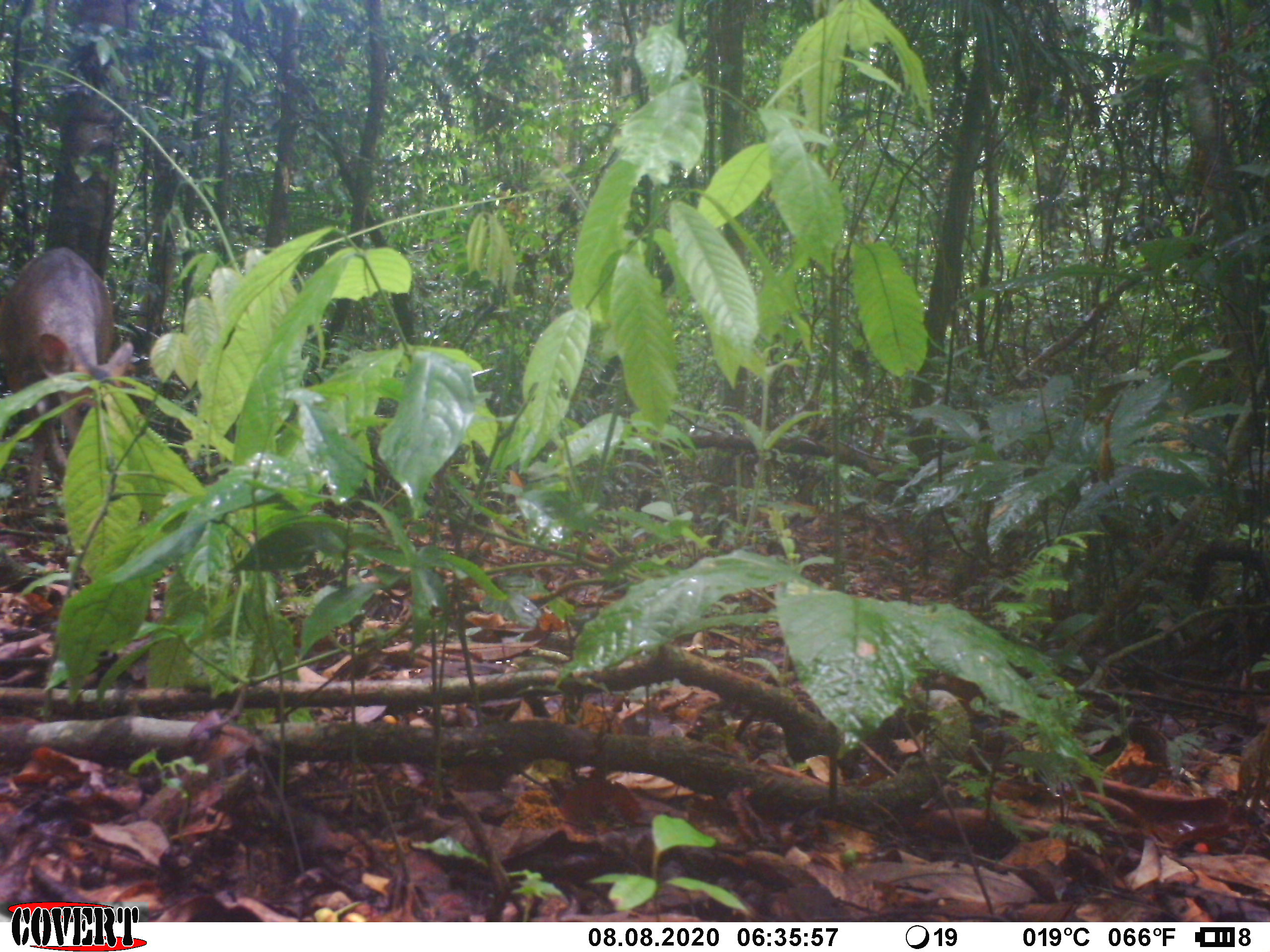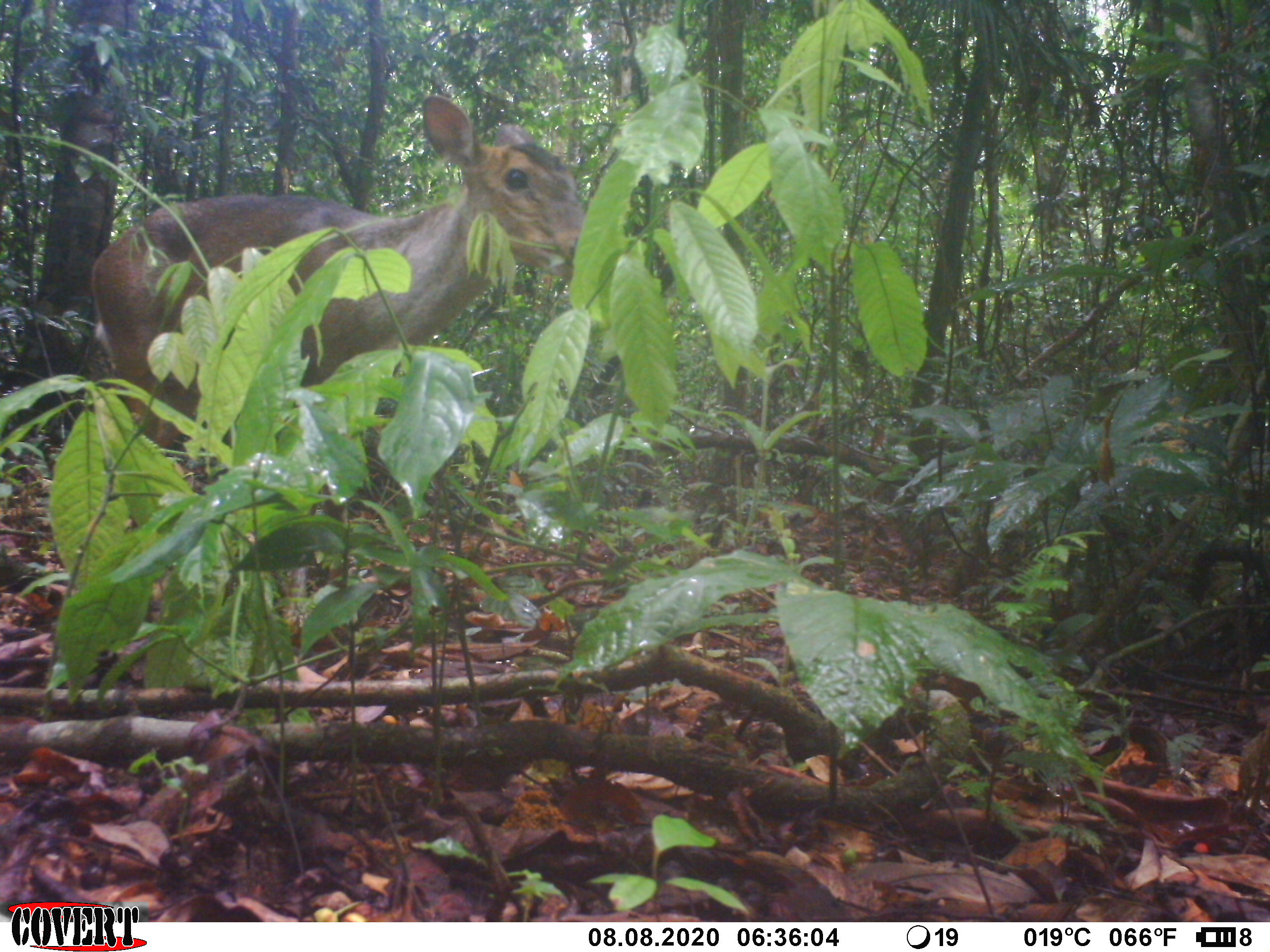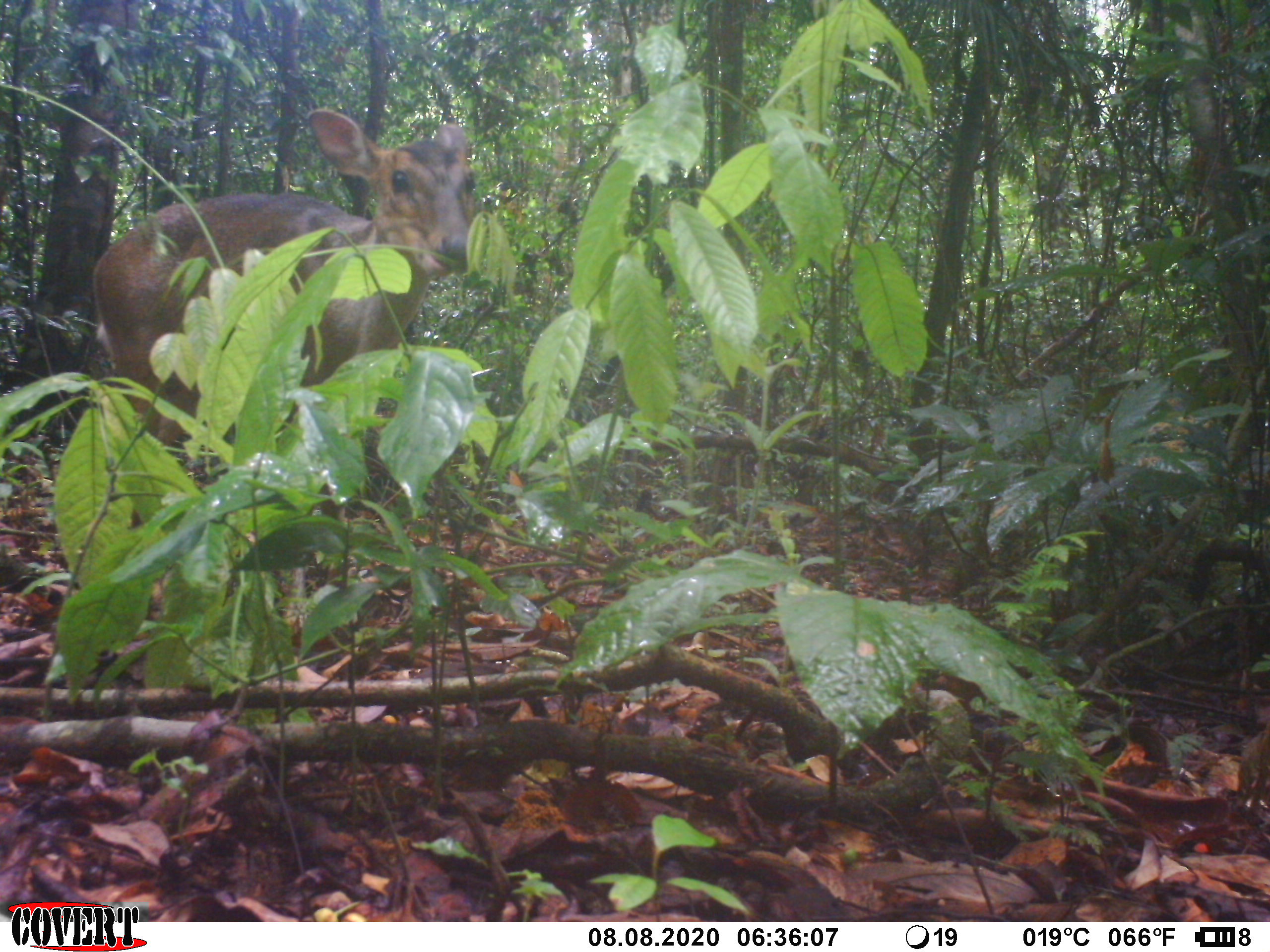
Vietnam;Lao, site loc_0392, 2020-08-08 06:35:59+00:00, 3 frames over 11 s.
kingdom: Animalia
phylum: Chordata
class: Mammalia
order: Artiodactyla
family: Cervidae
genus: Muntiacus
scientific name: Muntiacus vuquangensis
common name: large-antlered muntjac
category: large antlered muntjac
Large antlered muntjac (large-antlered muntjac) (Muntiacus vuquangensis). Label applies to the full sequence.